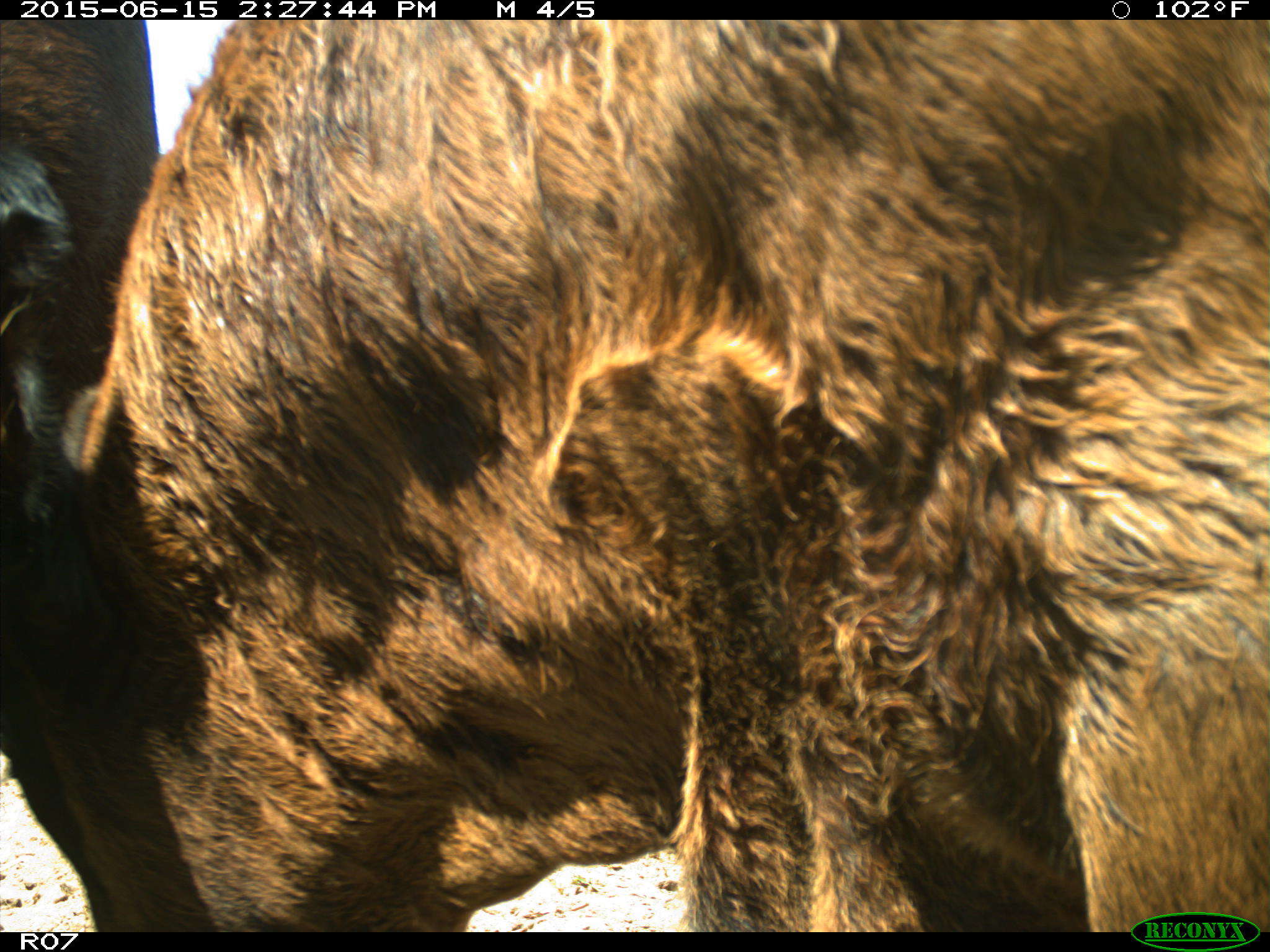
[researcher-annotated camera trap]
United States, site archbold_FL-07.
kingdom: Animalia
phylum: Chordata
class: Mammalia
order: Artiodactyla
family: Bovidae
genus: Bos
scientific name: Bos taurus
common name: domestic cow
Bos taurus (domestic cow).